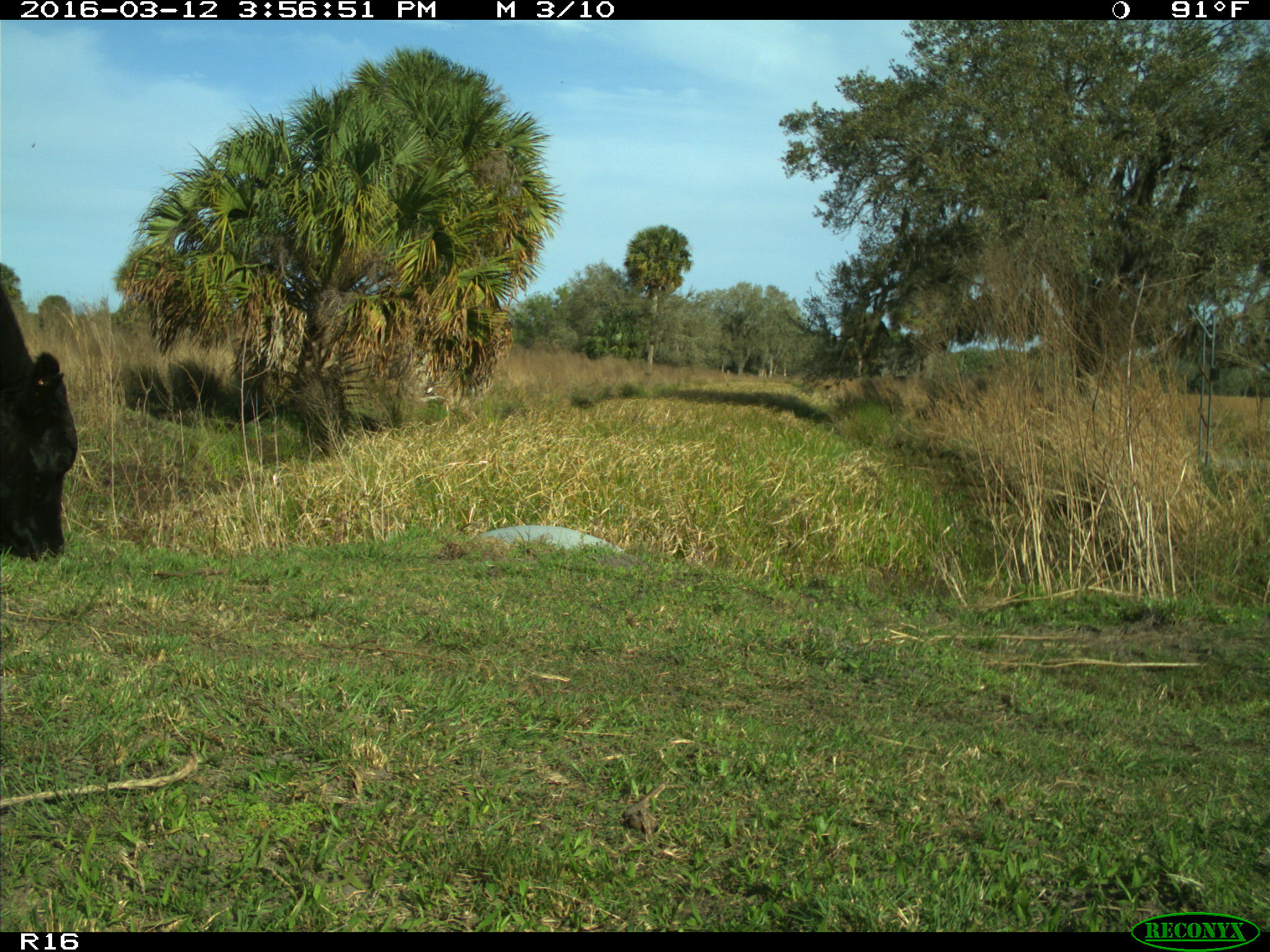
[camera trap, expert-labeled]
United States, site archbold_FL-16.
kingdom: Animalia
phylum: Chordata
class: Mammalia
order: Artiodactyla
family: Bovidae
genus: Bos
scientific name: Bos taurus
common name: domestic cow